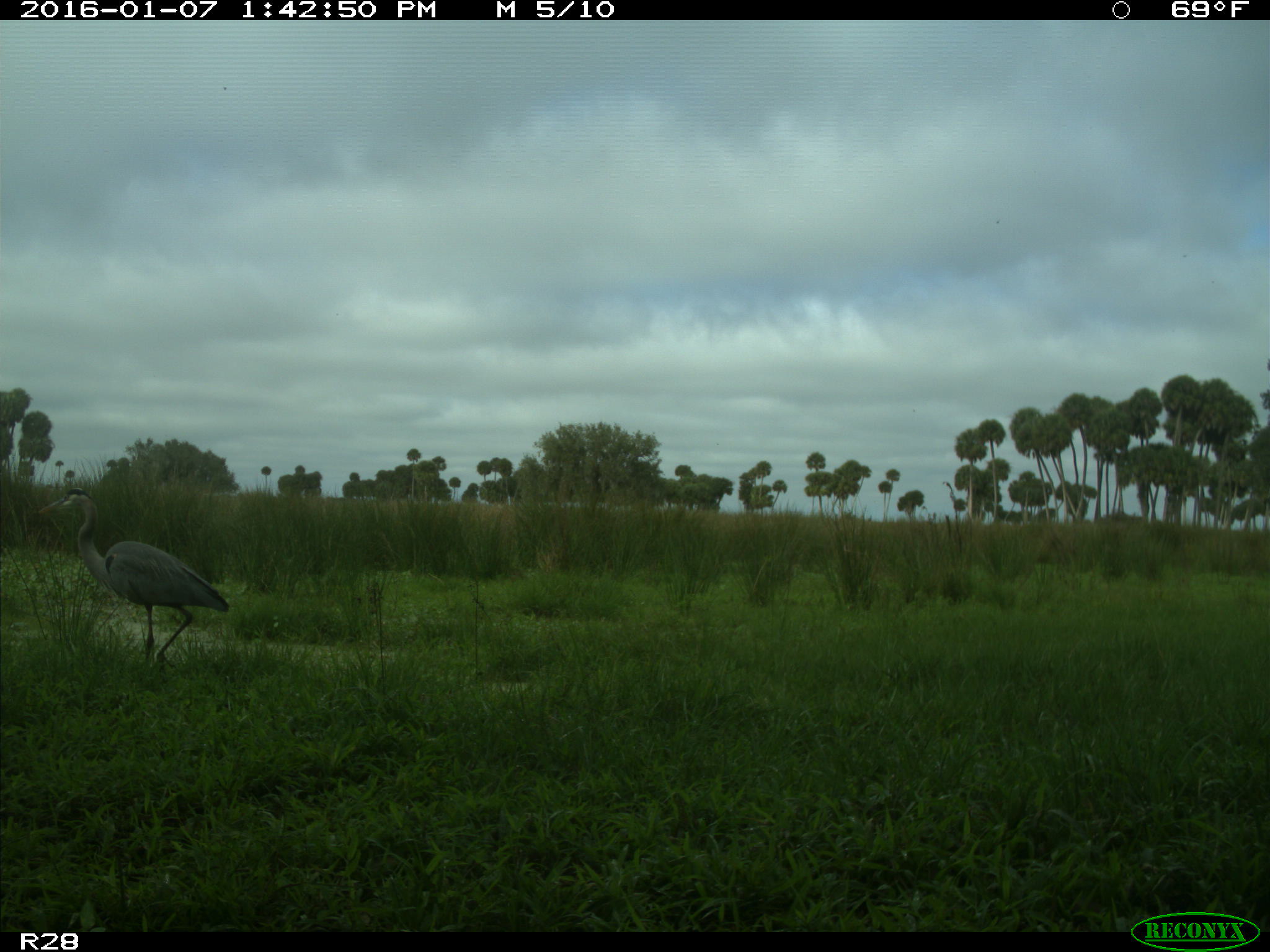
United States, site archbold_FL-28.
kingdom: Animalia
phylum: Chordata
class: Aves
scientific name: Aves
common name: birds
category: unidentified bird